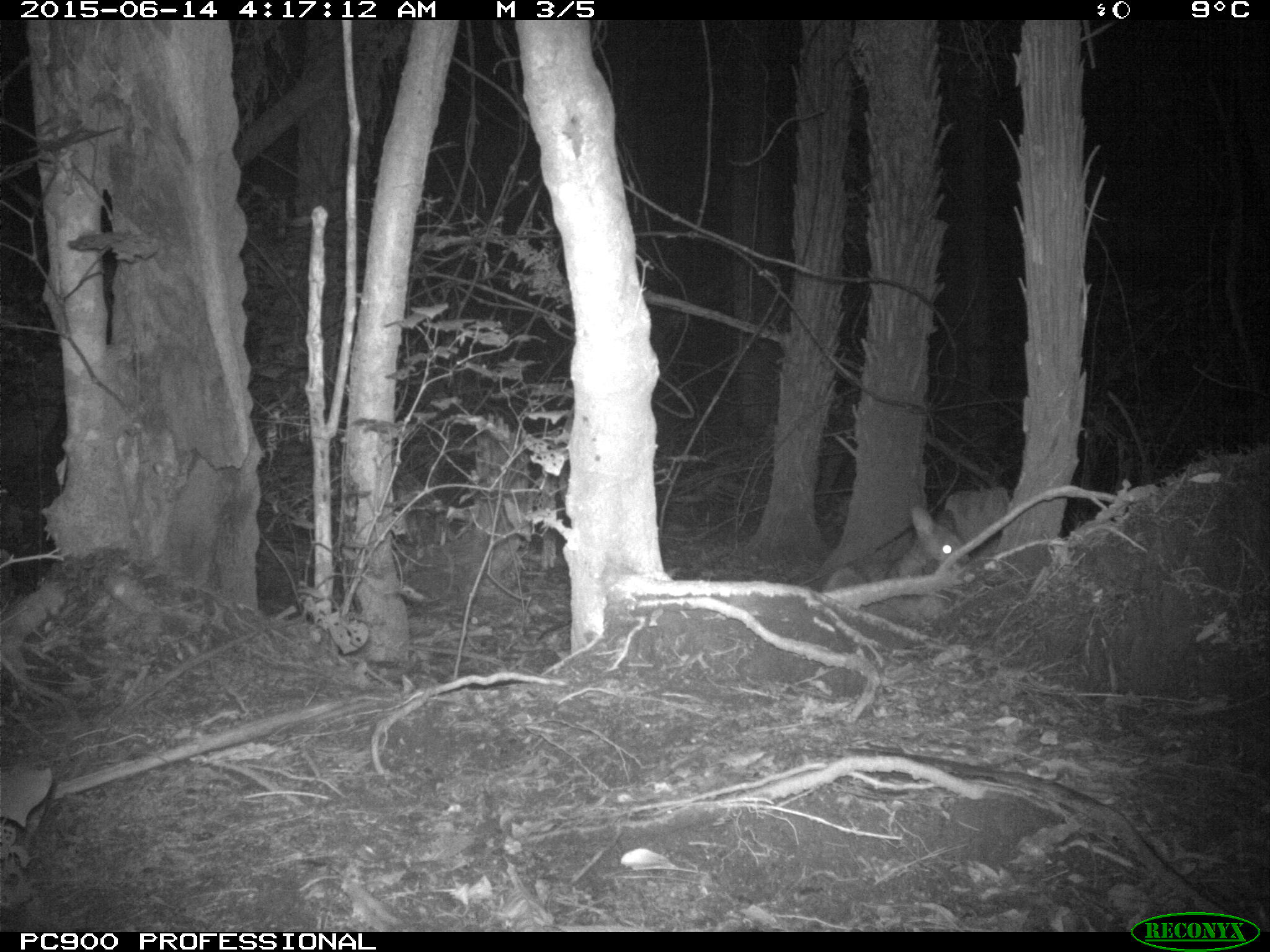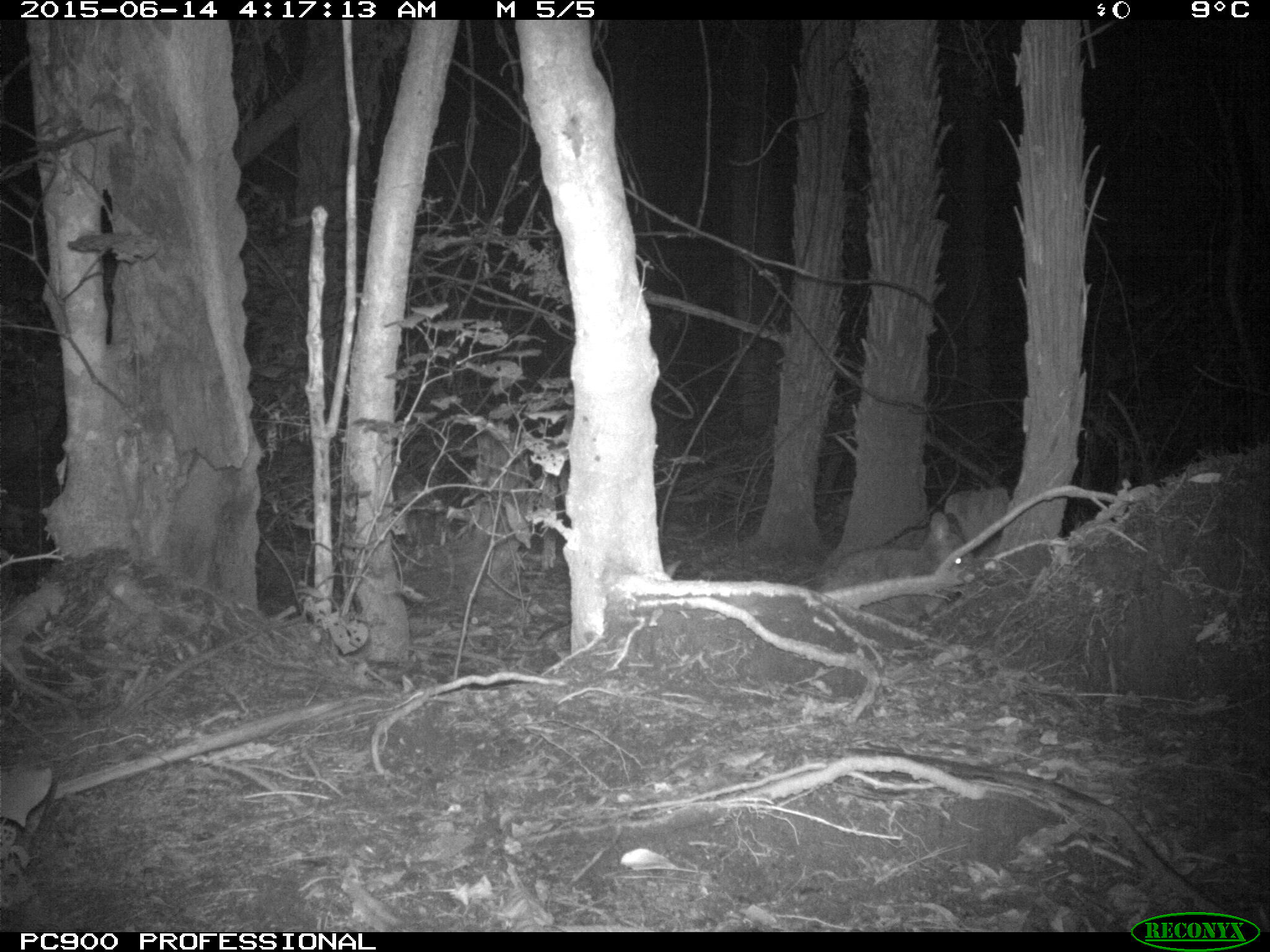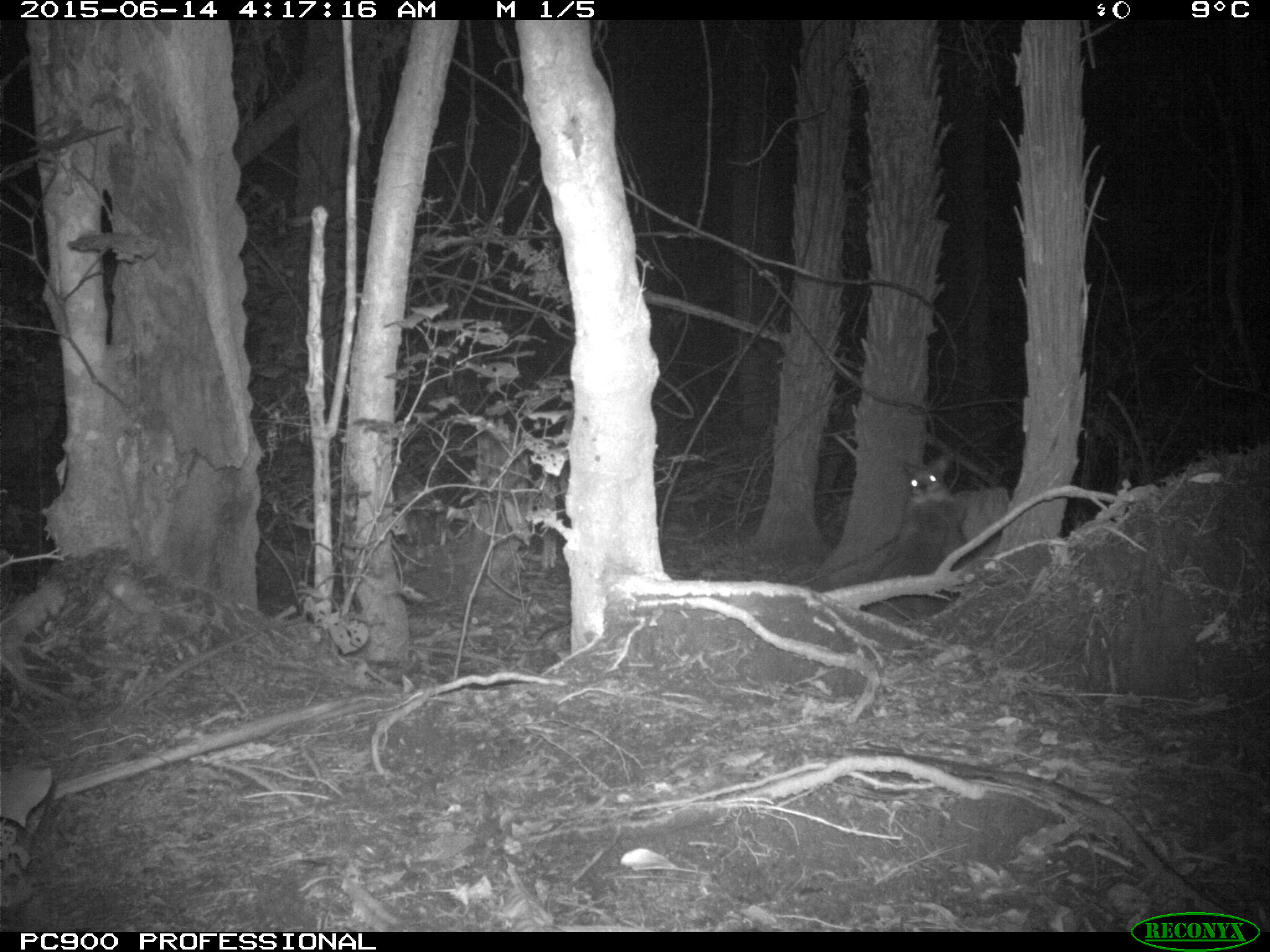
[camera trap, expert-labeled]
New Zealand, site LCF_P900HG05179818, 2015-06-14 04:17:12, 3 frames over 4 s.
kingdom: Animalia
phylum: Chordata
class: Mammalia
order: Diprotodontia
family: Macropodidae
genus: Notamacropus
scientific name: Notamacropus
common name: wallaby